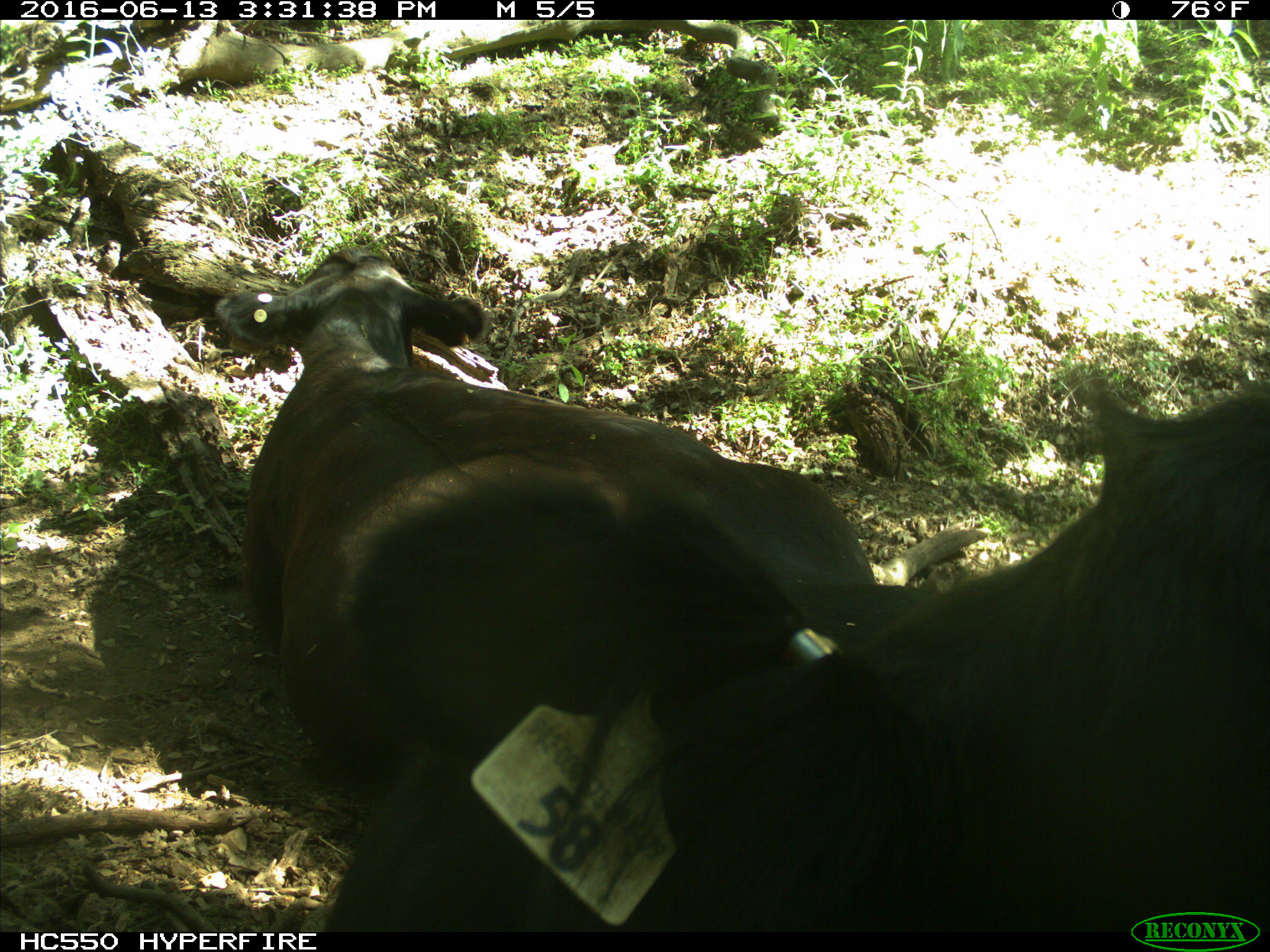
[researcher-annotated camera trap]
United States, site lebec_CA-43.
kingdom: Animalia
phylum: Chordata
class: Mammalia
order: Artiodactyla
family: Bovidae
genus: Bos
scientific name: Bos taurus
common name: domestic cow